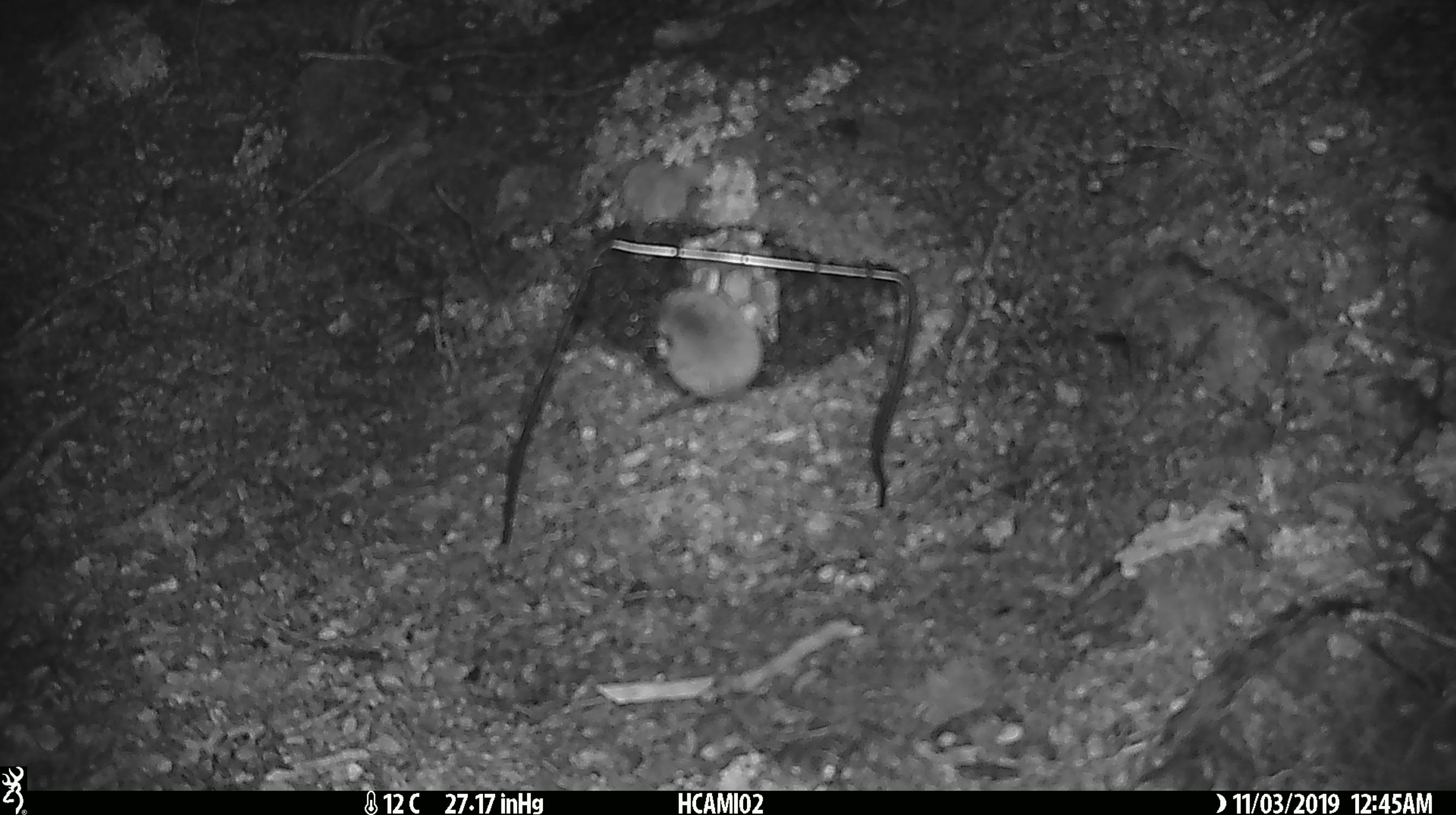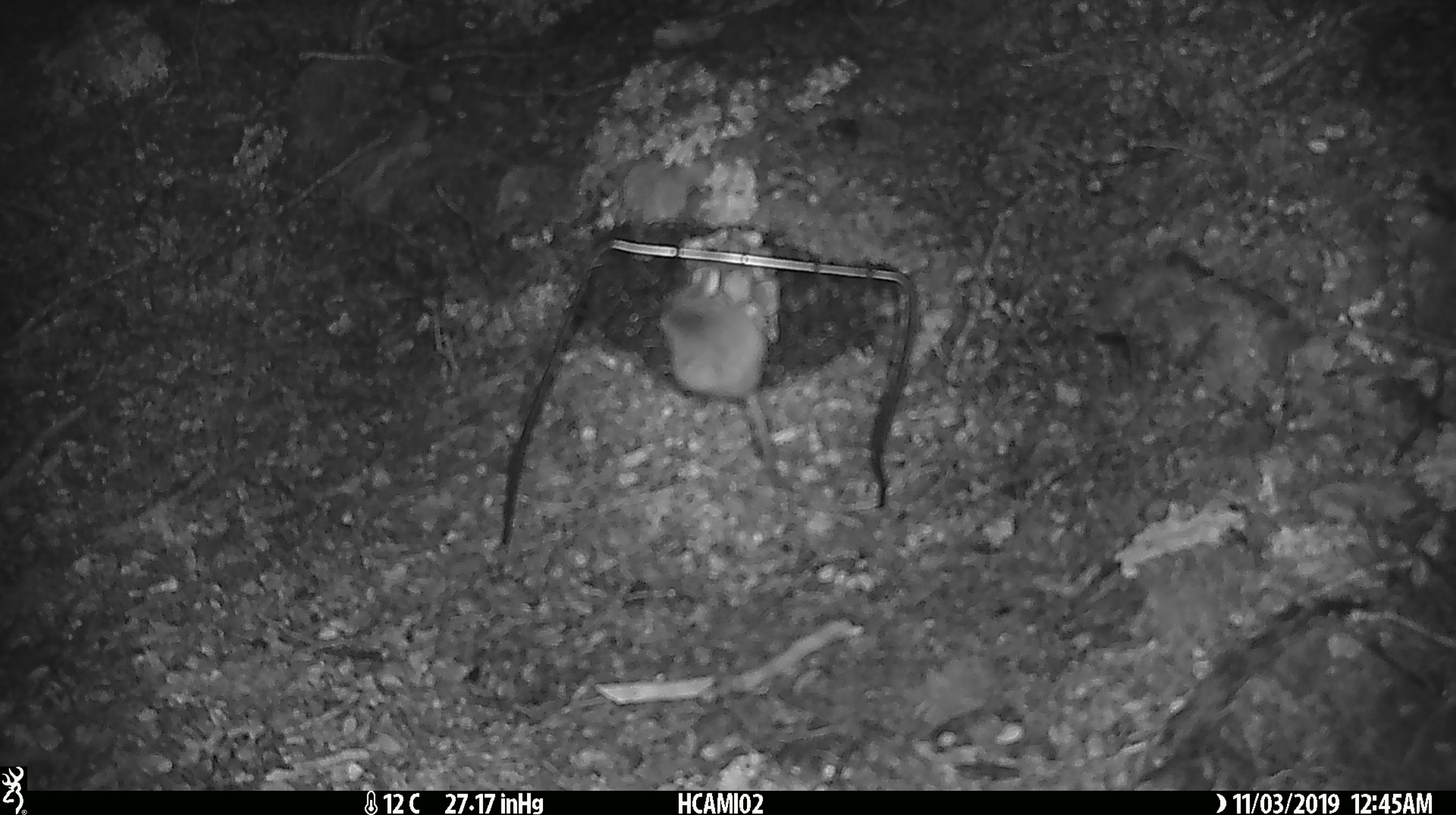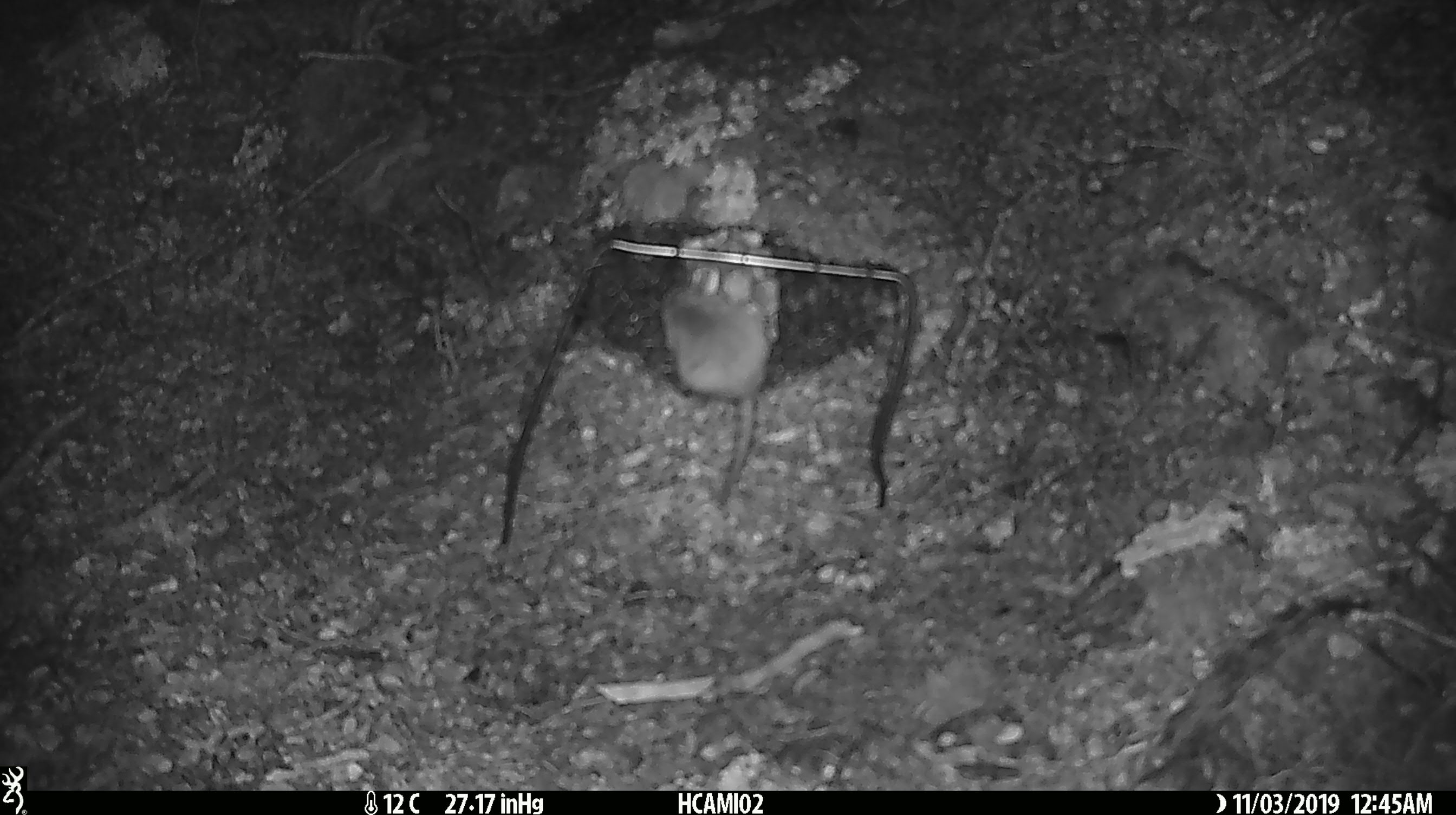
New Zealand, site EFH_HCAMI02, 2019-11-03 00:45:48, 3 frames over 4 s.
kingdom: Animalia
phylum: Chordata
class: Mammalia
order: Rodentia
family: Muridae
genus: Mus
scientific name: Mus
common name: mouse